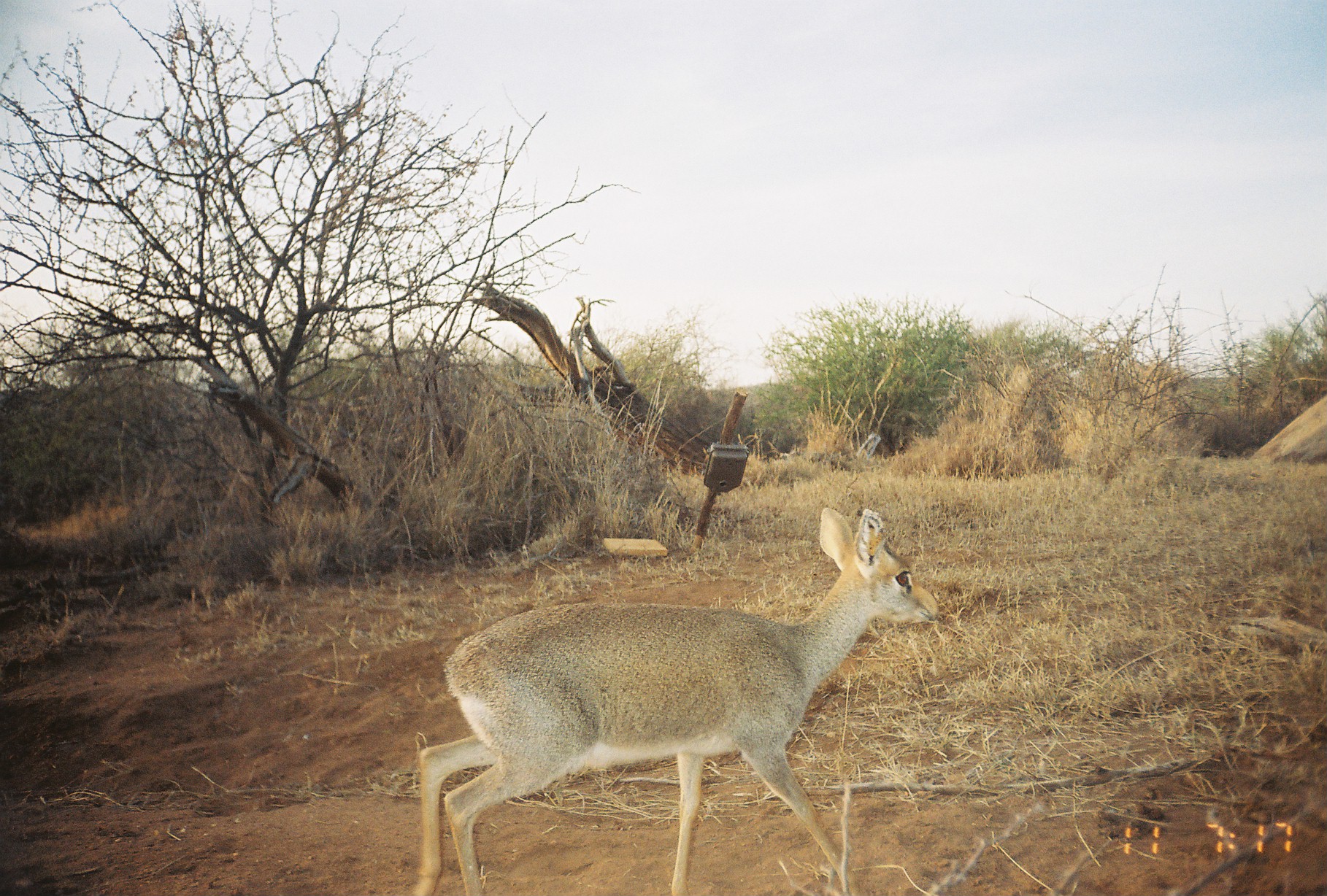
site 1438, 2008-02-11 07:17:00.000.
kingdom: Animalia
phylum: Chordata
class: Mammalia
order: Artiodactyla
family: Bovidae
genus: Madoqua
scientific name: Madoqua guentheri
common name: günther's dik-dik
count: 1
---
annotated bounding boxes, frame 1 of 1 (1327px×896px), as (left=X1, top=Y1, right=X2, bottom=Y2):
madoqua guentheri: (left=408, top=507, right=939, bottom=896)